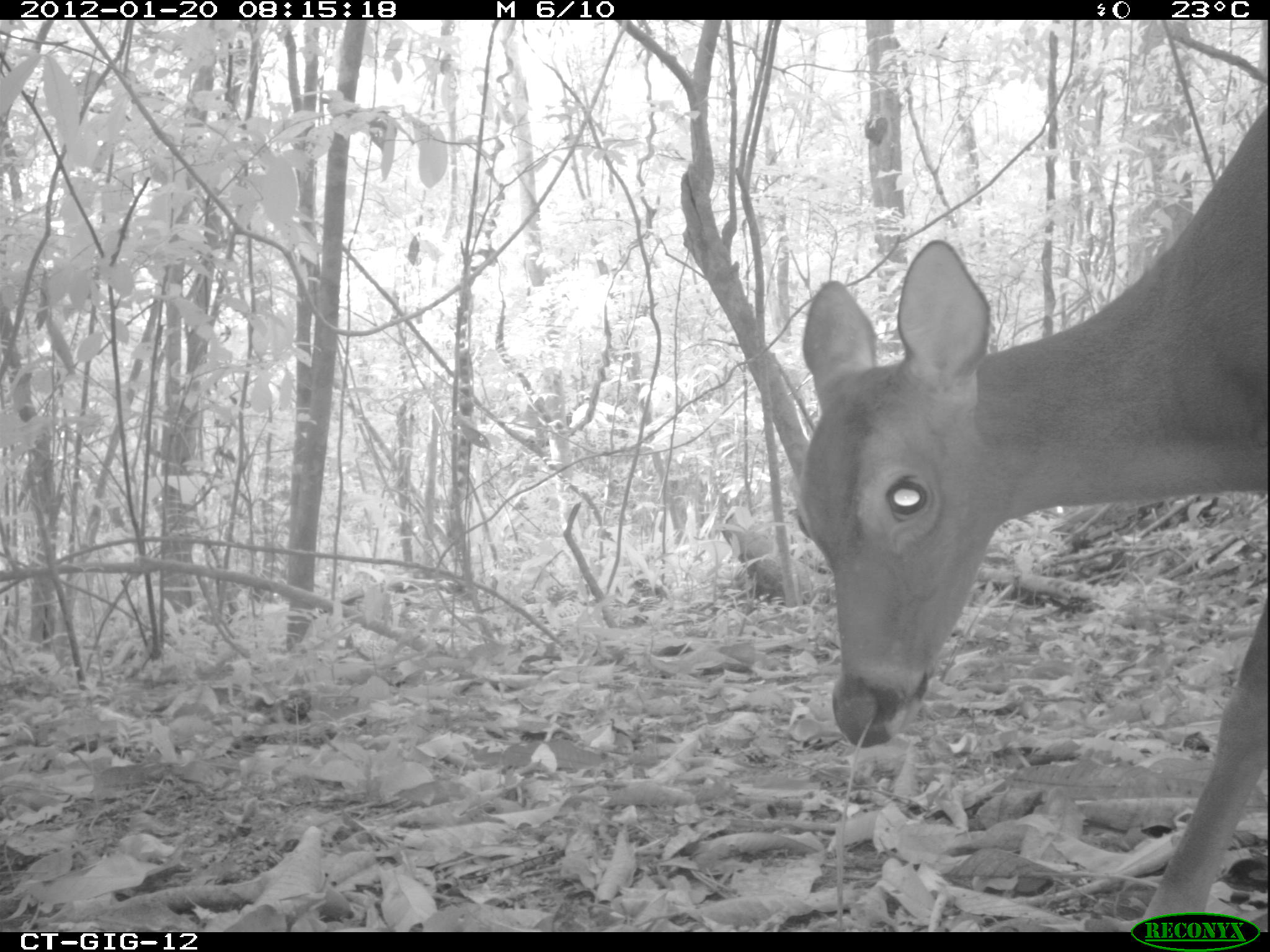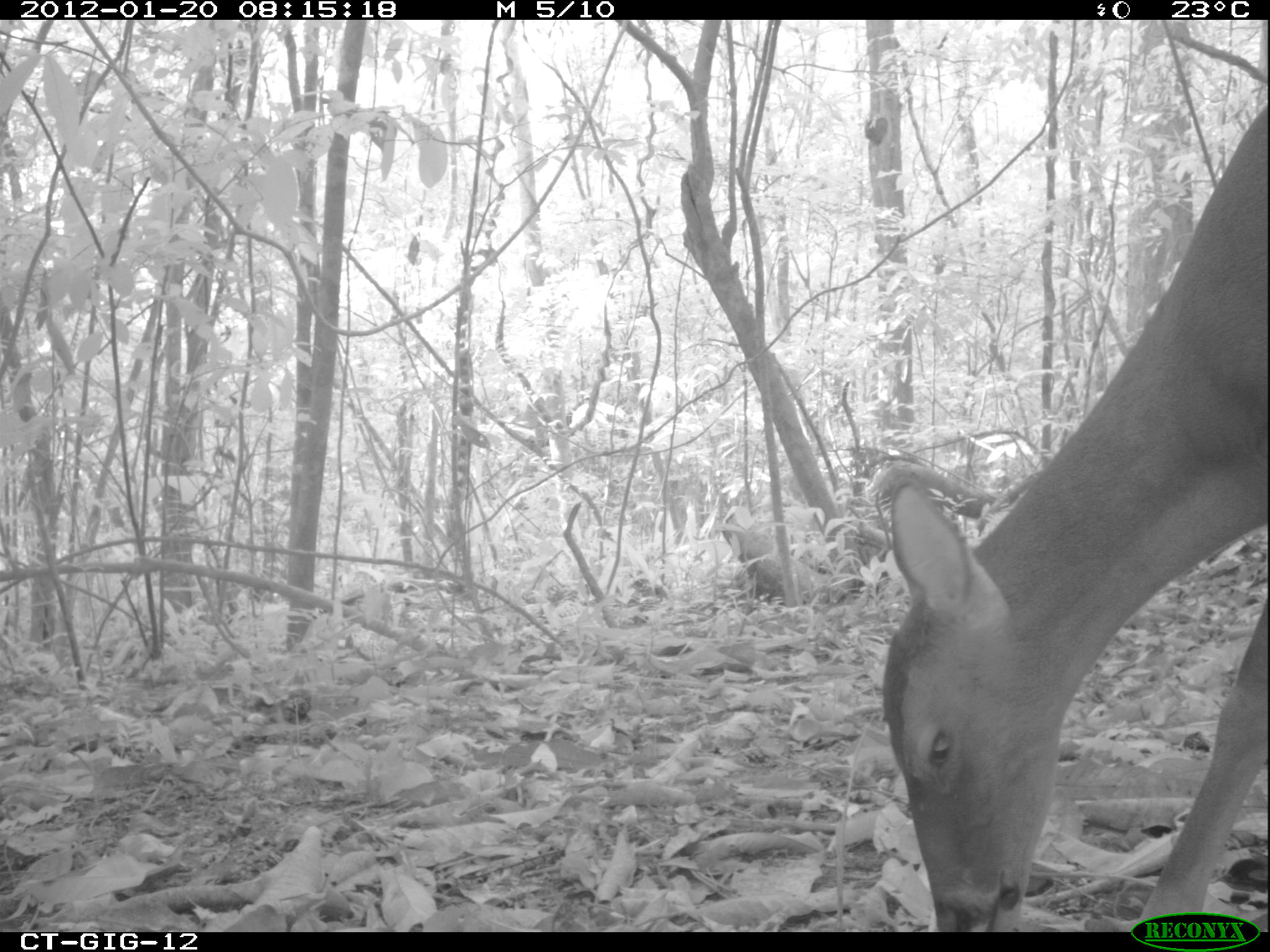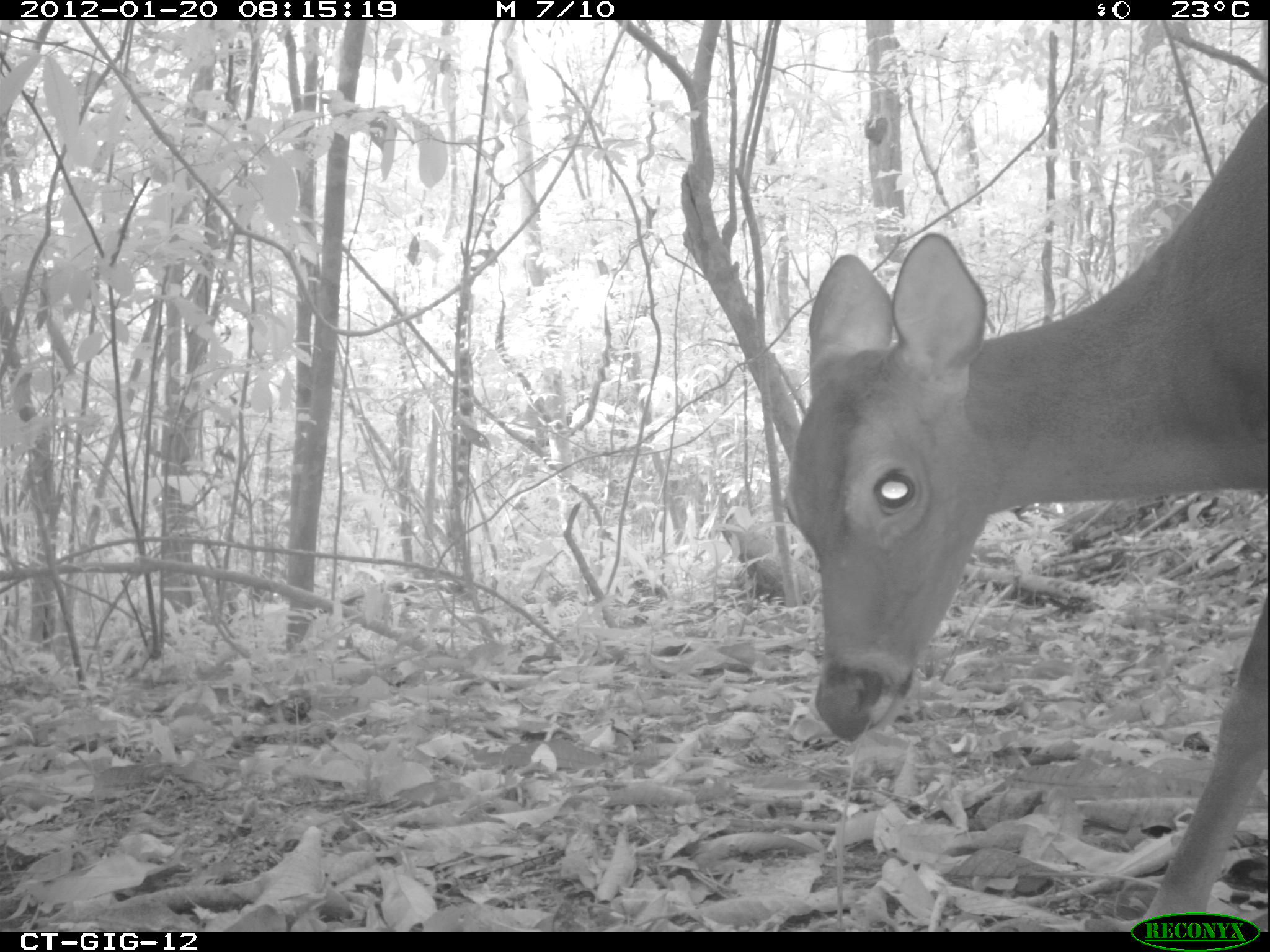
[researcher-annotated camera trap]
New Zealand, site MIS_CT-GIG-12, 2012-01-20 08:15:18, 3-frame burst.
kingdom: Animalia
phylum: Chordata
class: Mammalia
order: Artiodactyla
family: Cervidae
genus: Odocoileus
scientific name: Odocoileus virginianus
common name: white-tailed deer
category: white tailed deer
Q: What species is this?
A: White tailed deer (white-tailed deer) (Odocoileus virginianus).